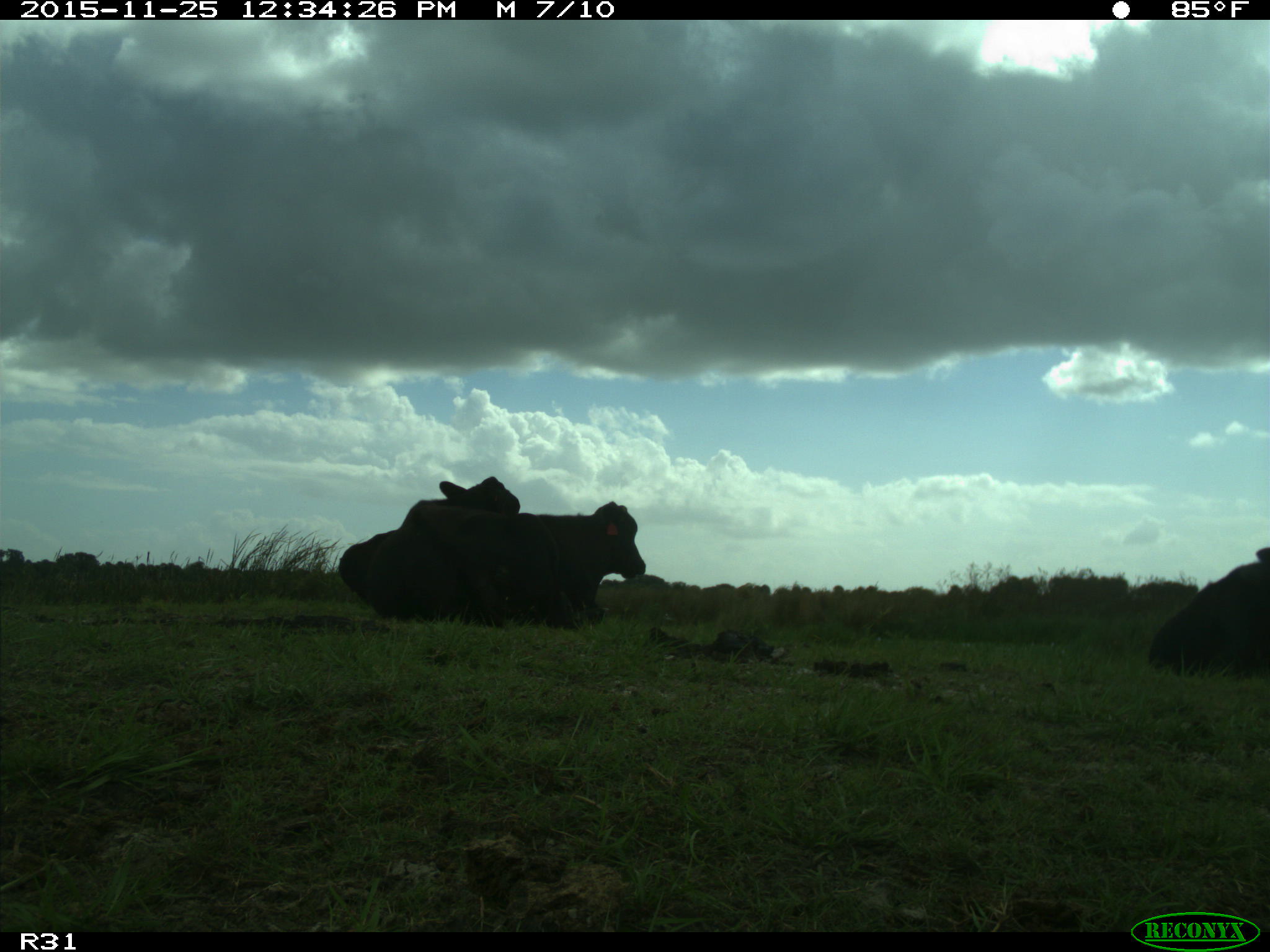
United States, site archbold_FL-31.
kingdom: Animalia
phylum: Chordata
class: Mammalia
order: Artiodactyla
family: Bovidae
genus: Bos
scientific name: Bos taurus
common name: domestic cow